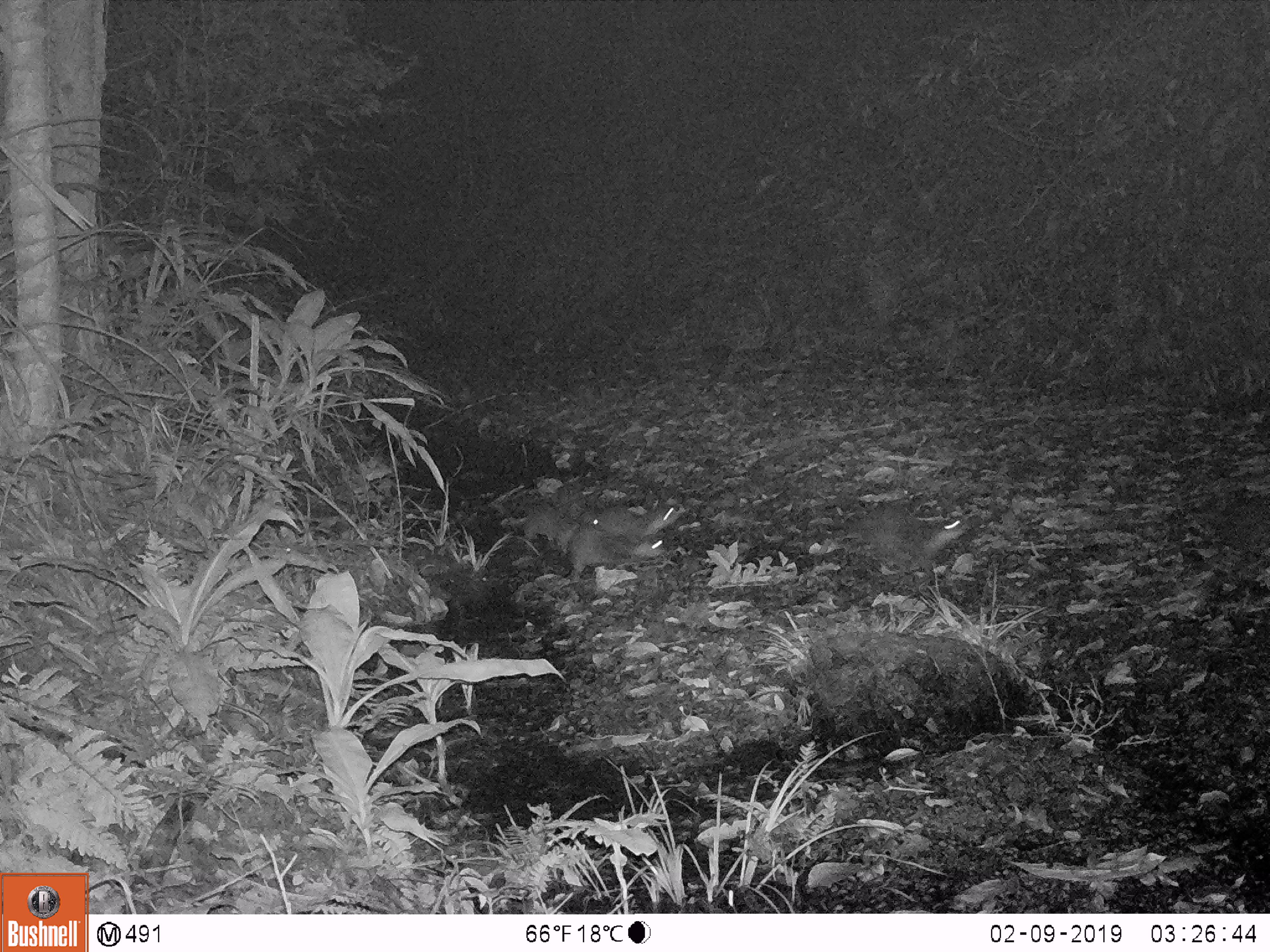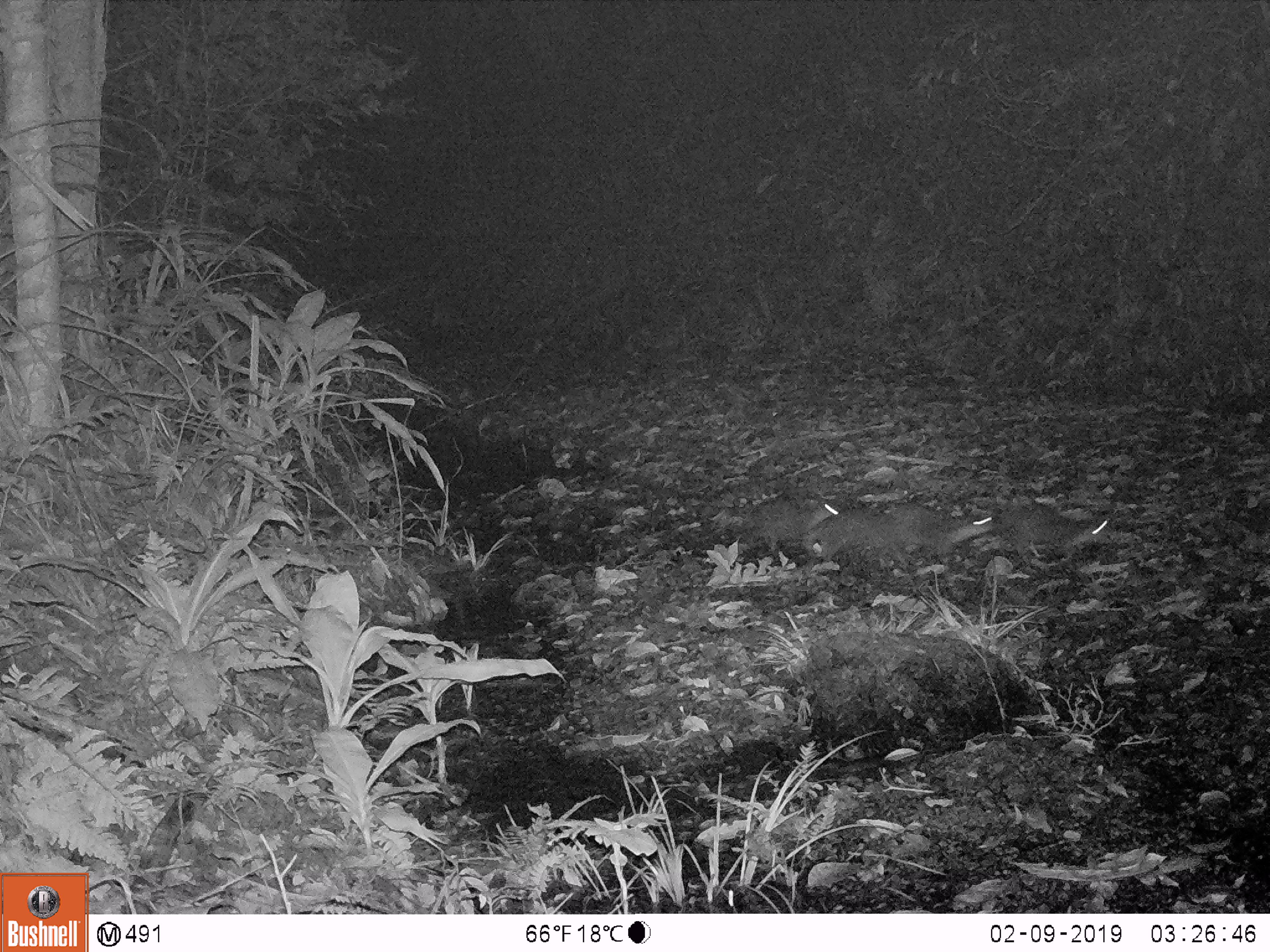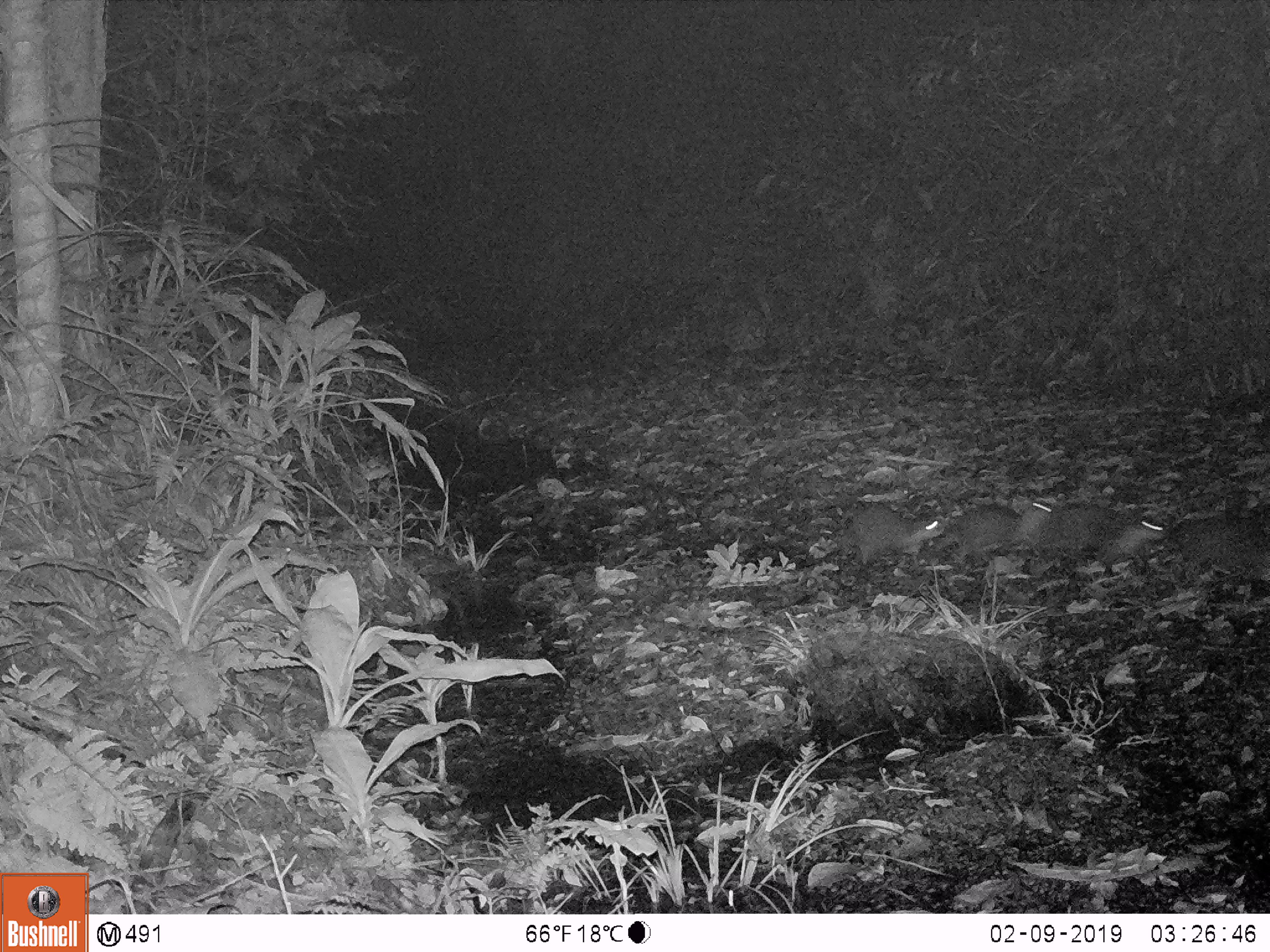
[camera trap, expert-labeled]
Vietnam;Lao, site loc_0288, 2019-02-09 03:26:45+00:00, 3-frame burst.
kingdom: Animalia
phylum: Chordata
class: Mammalia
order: Carnivora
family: Mustelidae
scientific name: Lutrinae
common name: otter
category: unidentified otter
Unidentified otter (otter) (Lutrinae). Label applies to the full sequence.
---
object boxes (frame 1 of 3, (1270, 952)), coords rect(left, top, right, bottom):
unidentified otter: rect(855, 501, 979, 577); rect(569, 529, 667, 582); rect(601, 502, 687, 534); rect(523, 504, 573, 551); rect(552, 482, 600, 528)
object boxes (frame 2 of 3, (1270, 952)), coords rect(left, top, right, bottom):
unidentified otter: rect(874, 500, 999, 563); rect(1003, 498, 1114, 565); rect(748, 495, 846, 553); rect(801, 507, 897, 562)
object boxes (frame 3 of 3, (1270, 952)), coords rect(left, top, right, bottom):
unidentified otter: rect(1038, 499, 1166, 575); rect(947, 496, 1053, 584); rect(837, 501, 948, 572); rect(1175, 514, 1270, 581)